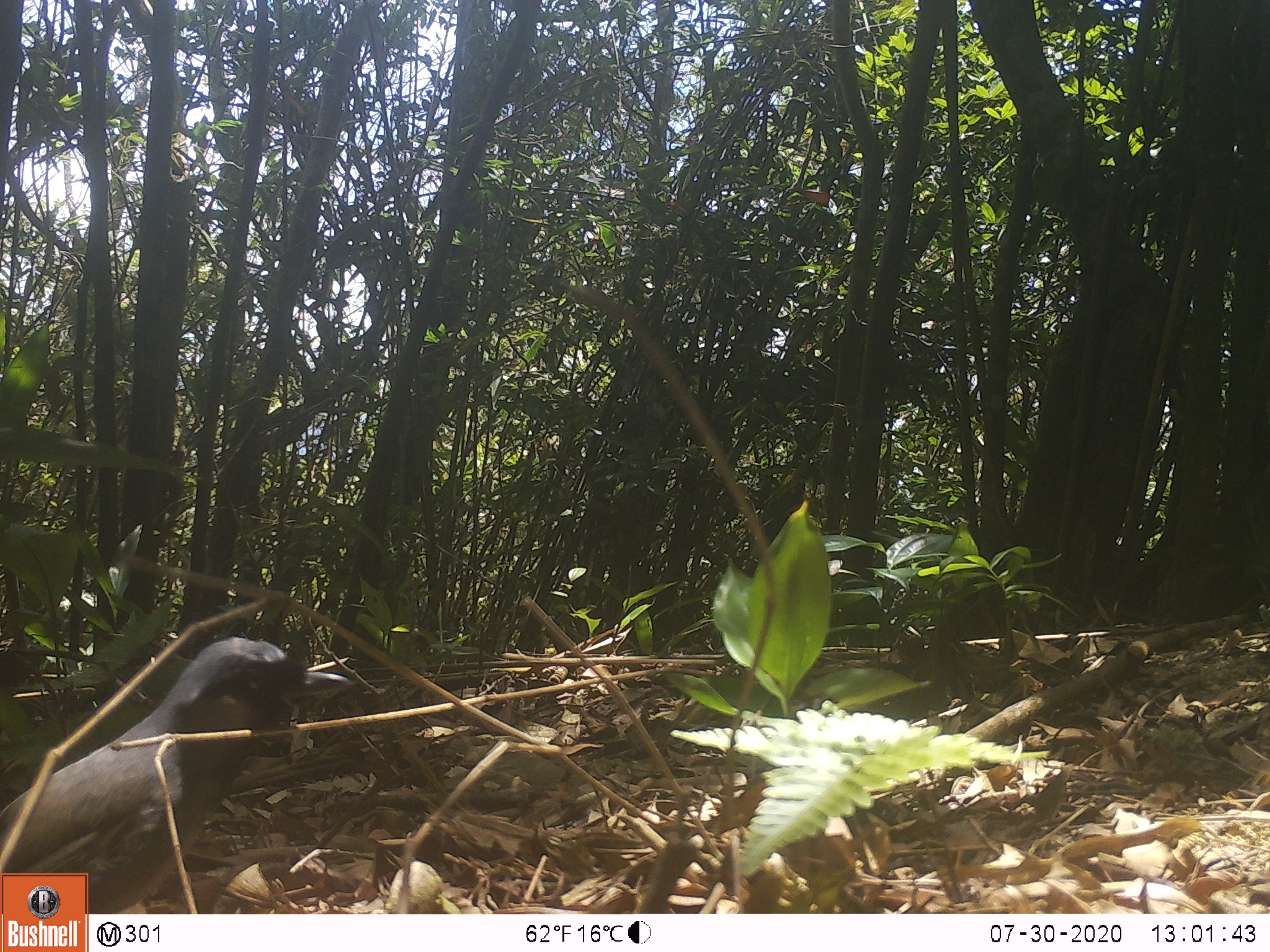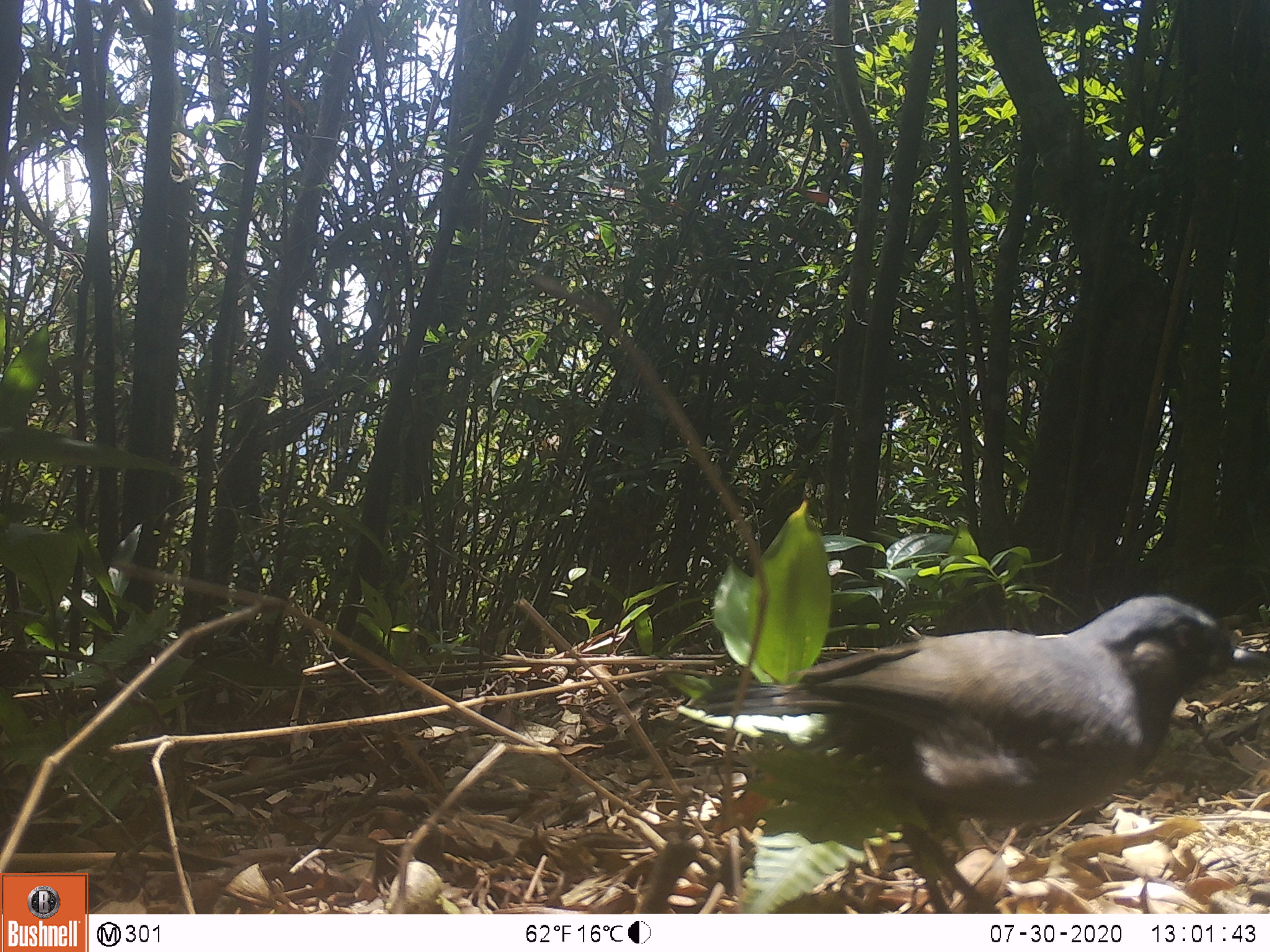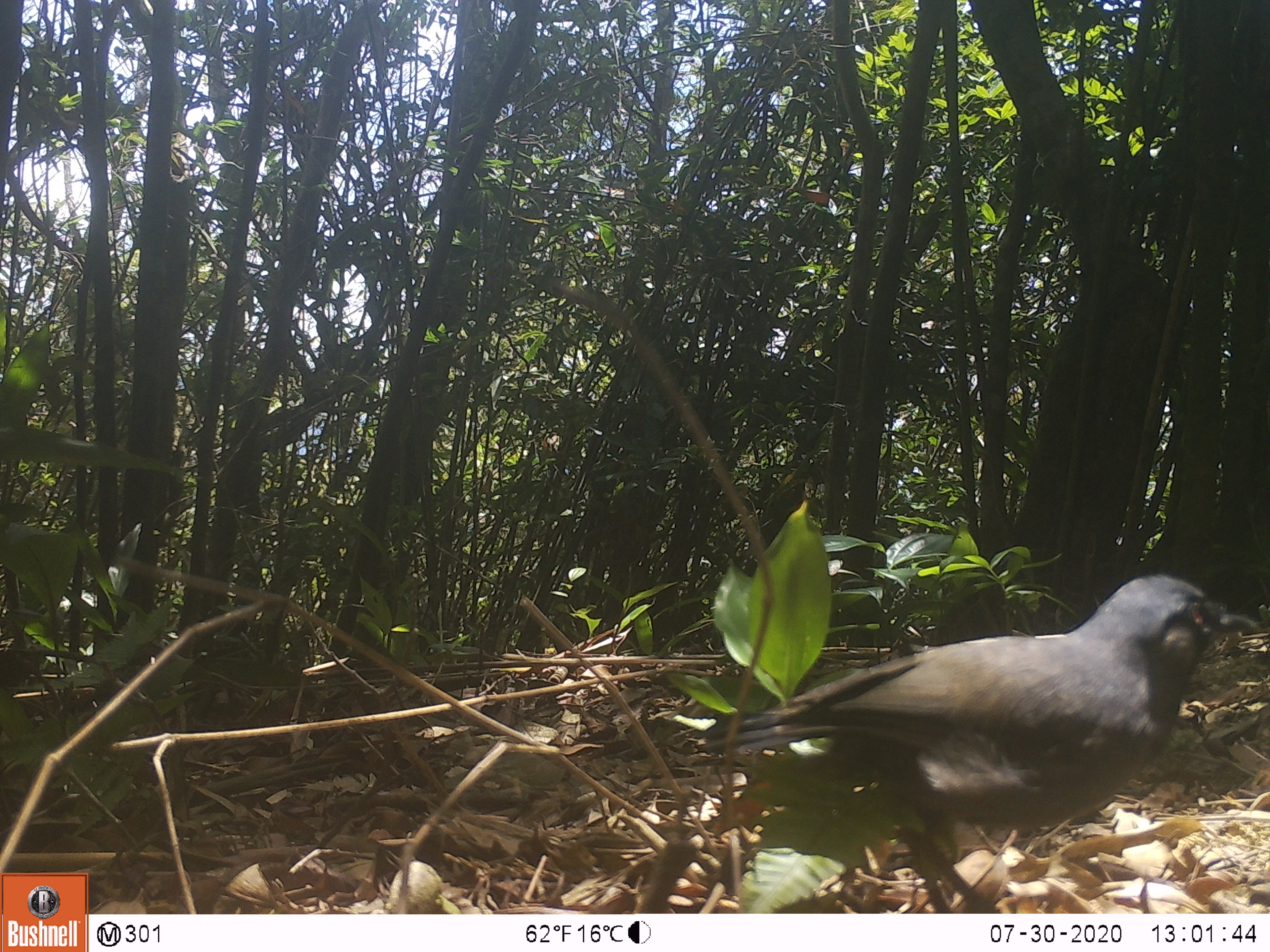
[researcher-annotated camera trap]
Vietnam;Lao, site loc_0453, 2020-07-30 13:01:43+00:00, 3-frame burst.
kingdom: Animalia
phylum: Chordata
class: Aves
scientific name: Aves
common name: bird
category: unidentified bird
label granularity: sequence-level